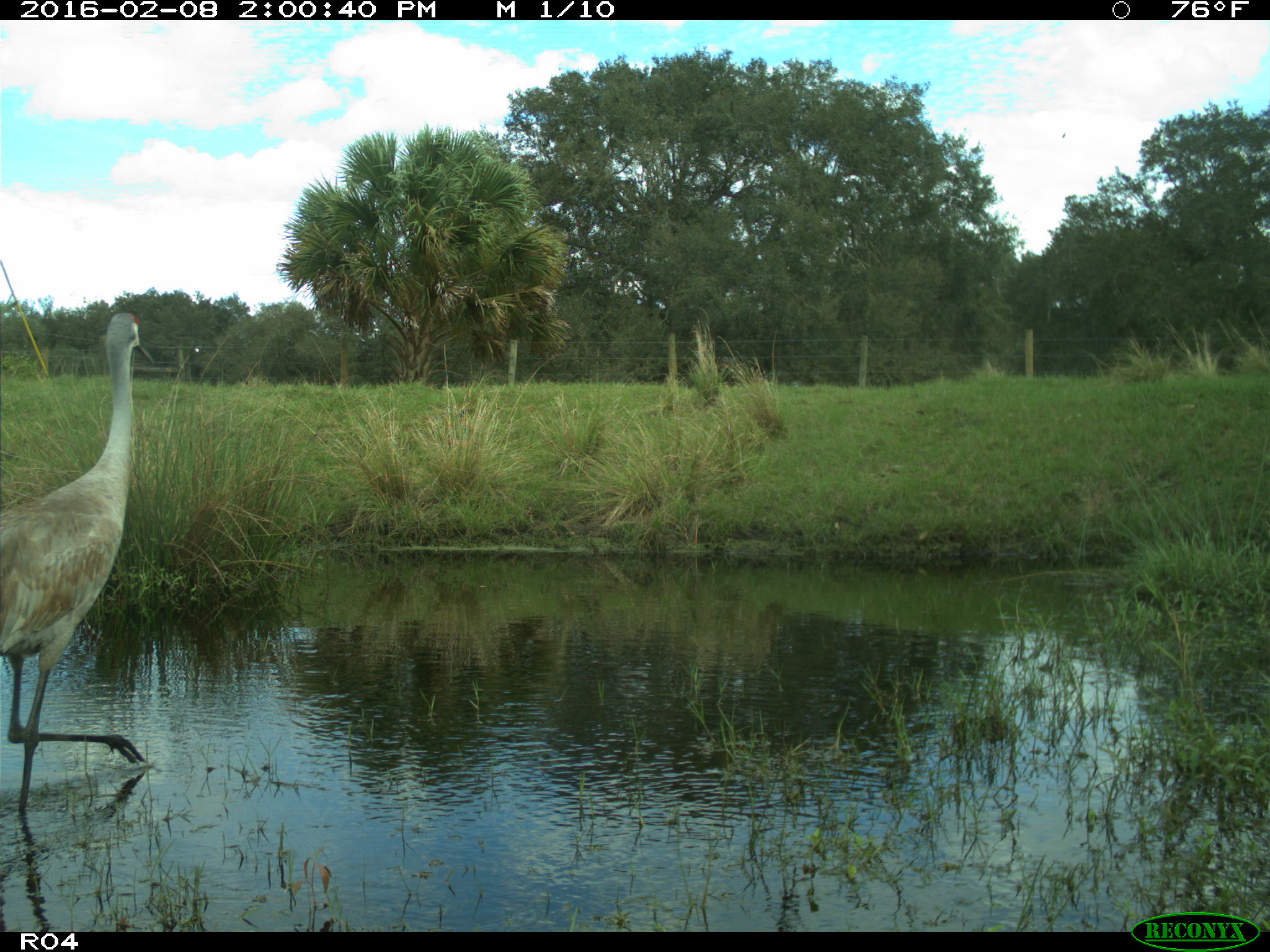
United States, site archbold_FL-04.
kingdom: Animalia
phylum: Chordata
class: Aves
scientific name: Aves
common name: birds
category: unidentified bird